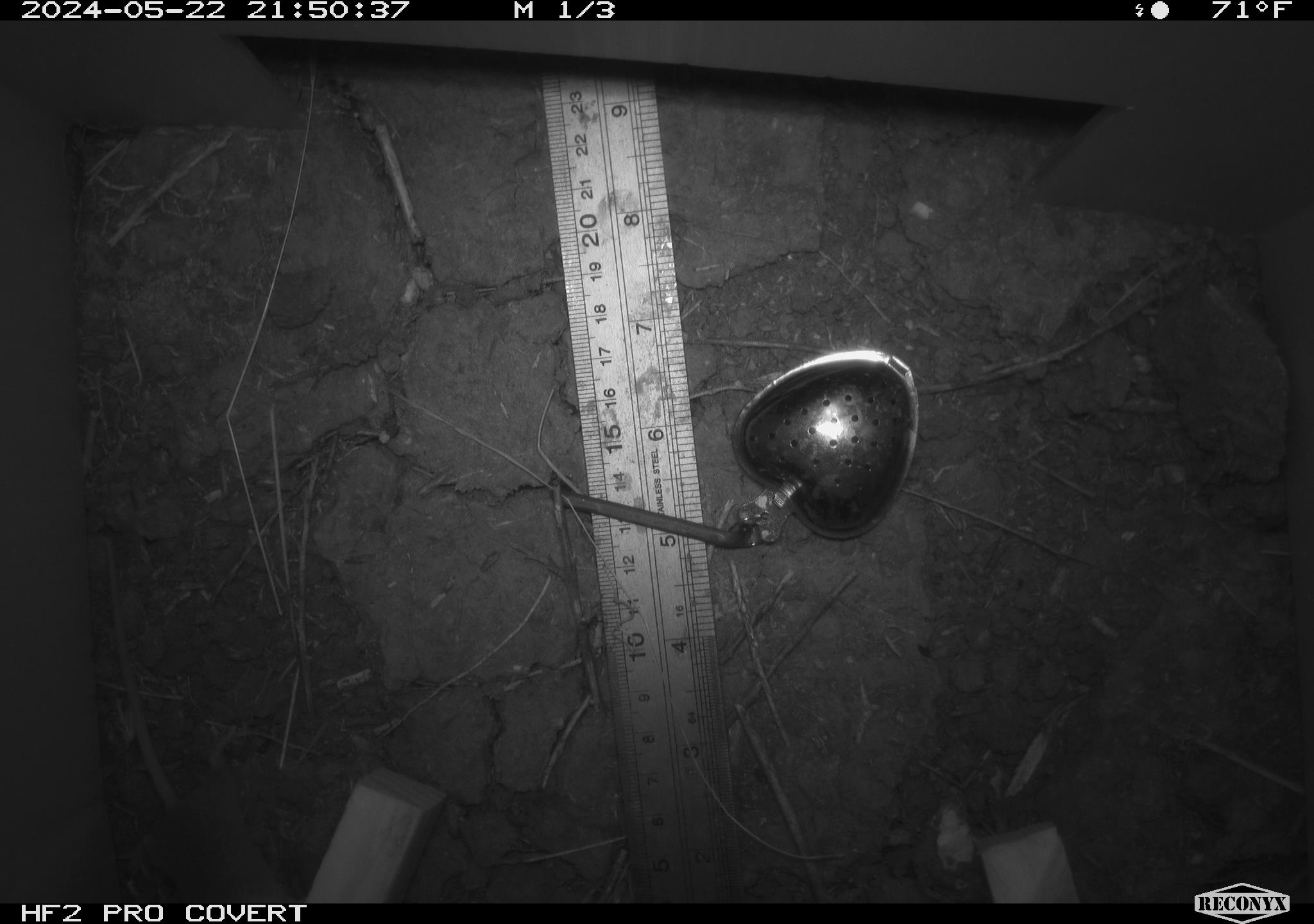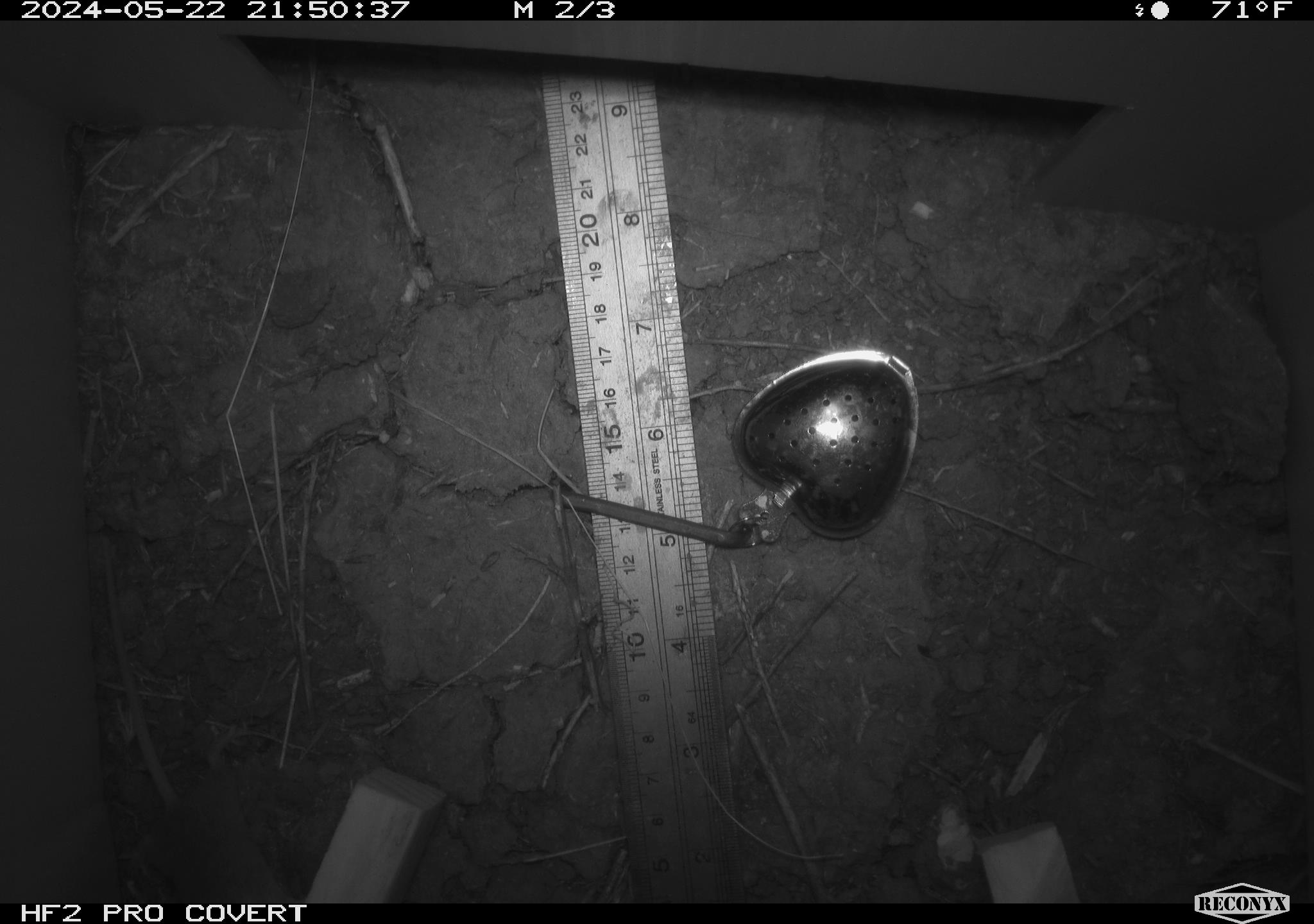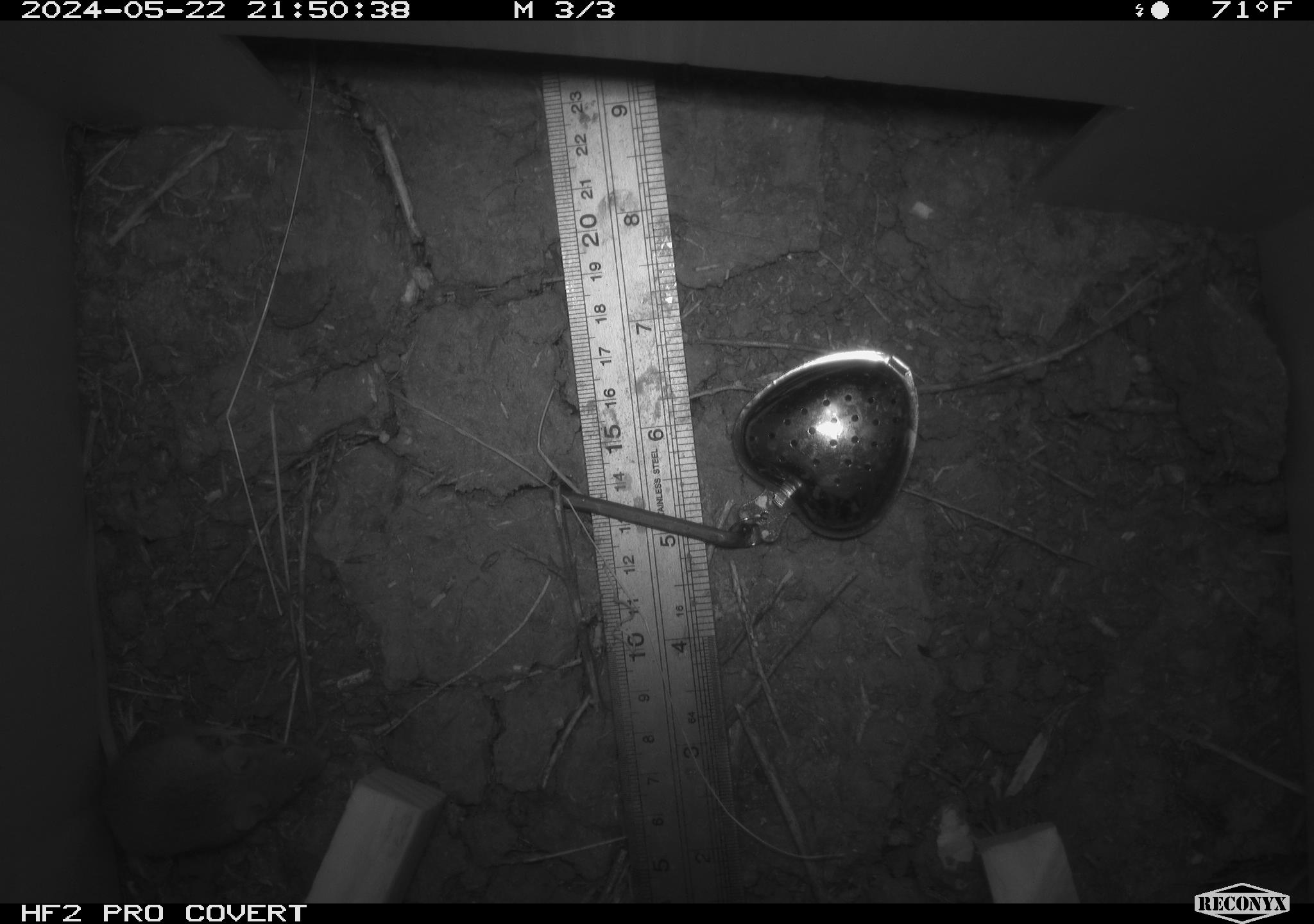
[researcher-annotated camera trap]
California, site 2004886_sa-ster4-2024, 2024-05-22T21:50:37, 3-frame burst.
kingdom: Animalia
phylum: Chordata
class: Mammalia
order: Rodentia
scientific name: Rodentia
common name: mouse species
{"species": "mouse species (Rodentia)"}